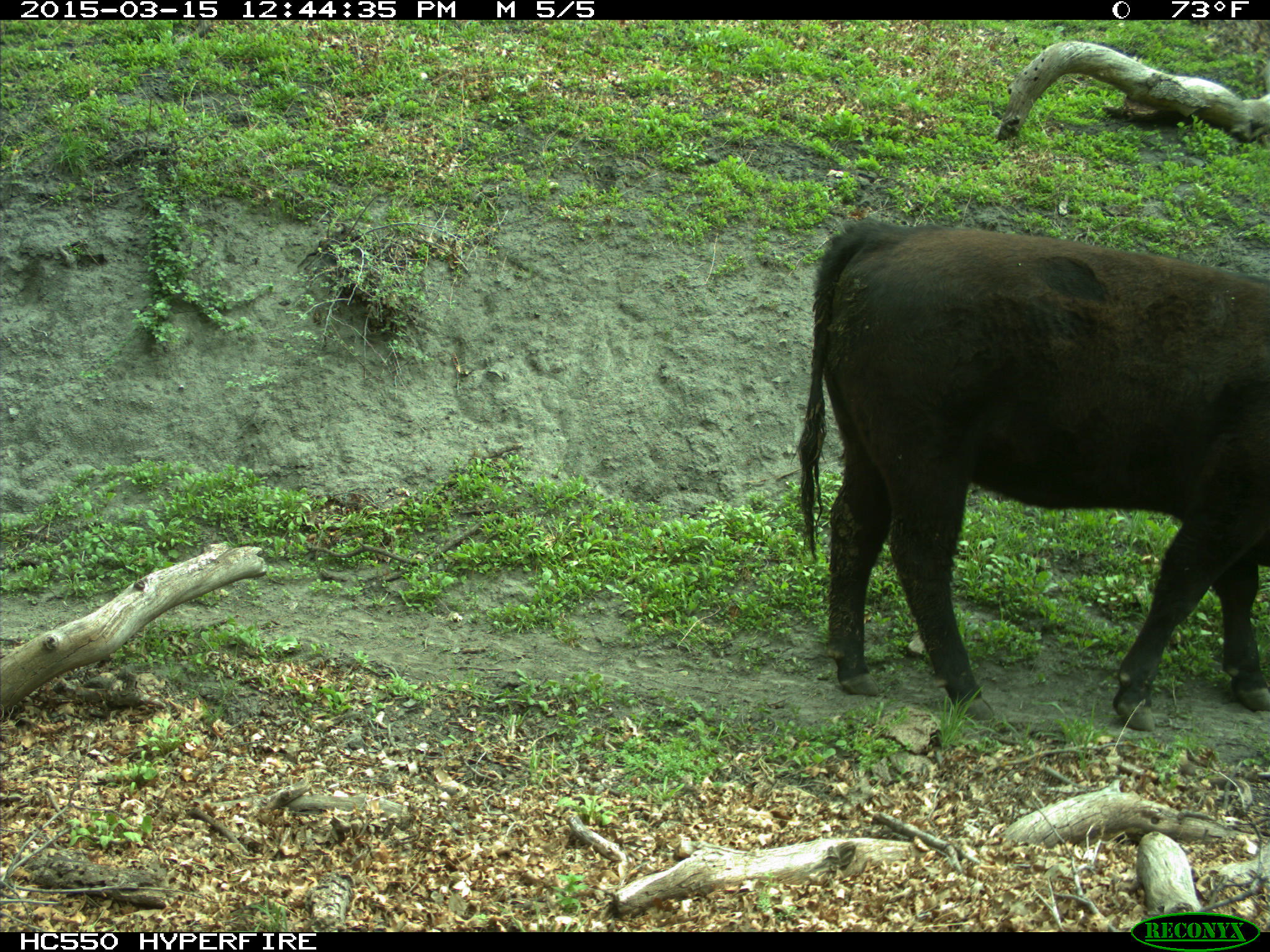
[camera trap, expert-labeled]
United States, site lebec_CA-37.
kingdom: Animalia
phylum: Chordata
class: Mammalia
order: Artiodactyla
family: Bovidae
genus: Bos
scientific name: Bos taurus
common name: domestic cow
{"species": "Bos taurus (domestic cow)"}